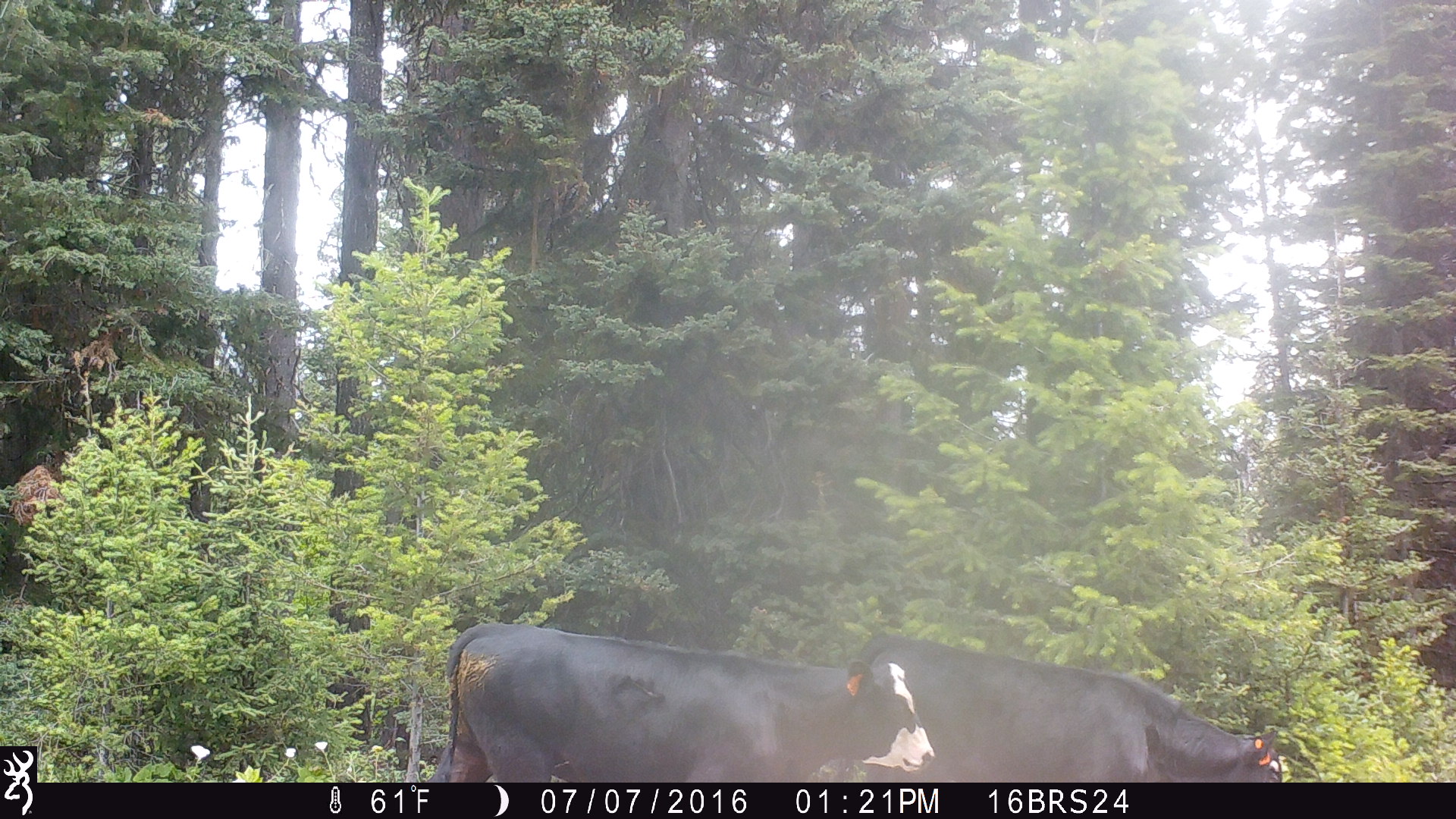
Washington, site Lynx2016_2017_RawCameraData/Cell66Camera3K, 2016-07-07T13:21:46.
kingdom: Animalia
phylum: Chordata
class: Mammalia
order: Artiodactyla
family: Bovidae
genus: Bos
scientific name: Bos taurus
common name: domestic cattle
Domestic cattle (Bos taurus). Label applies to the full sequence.